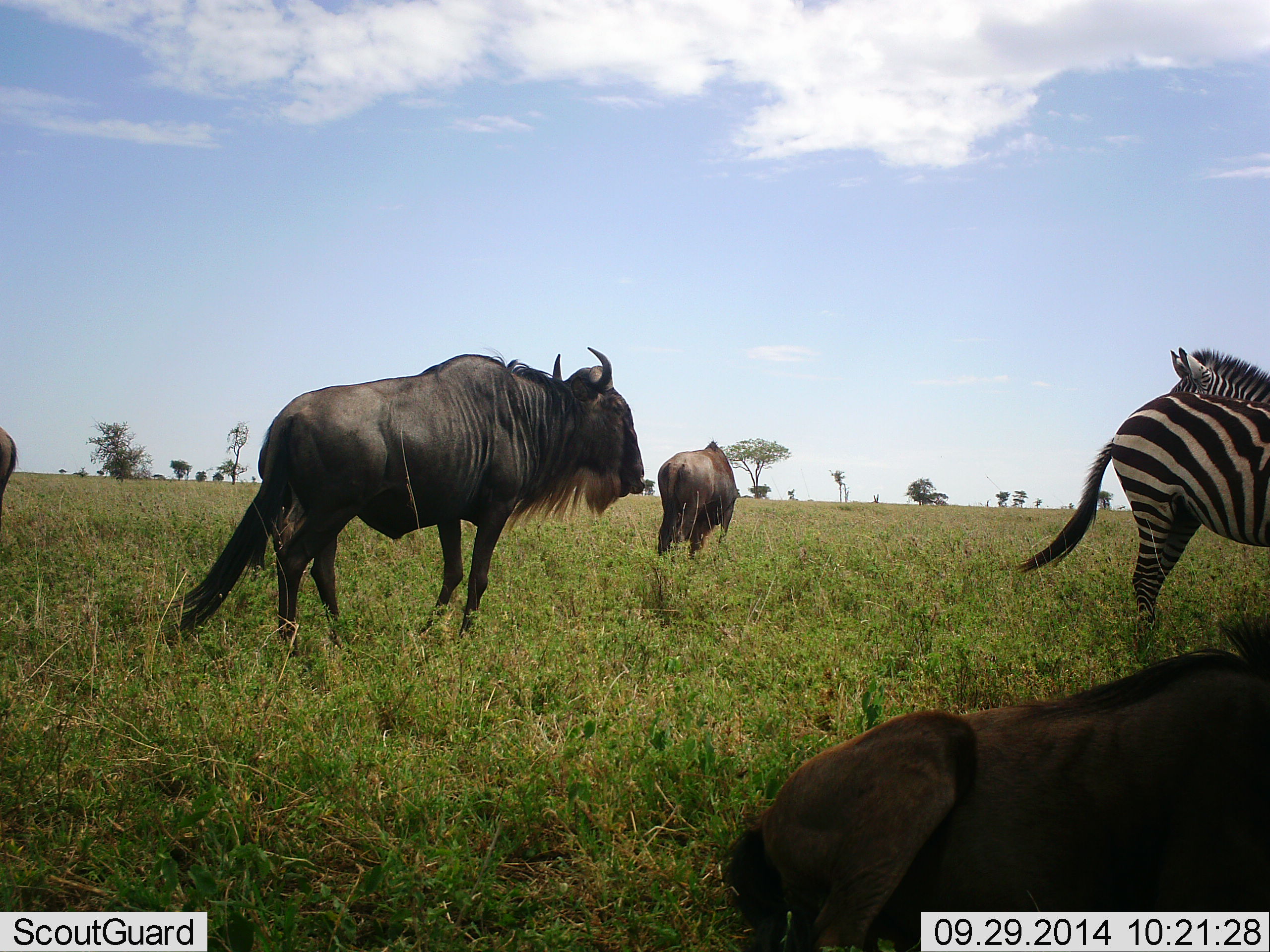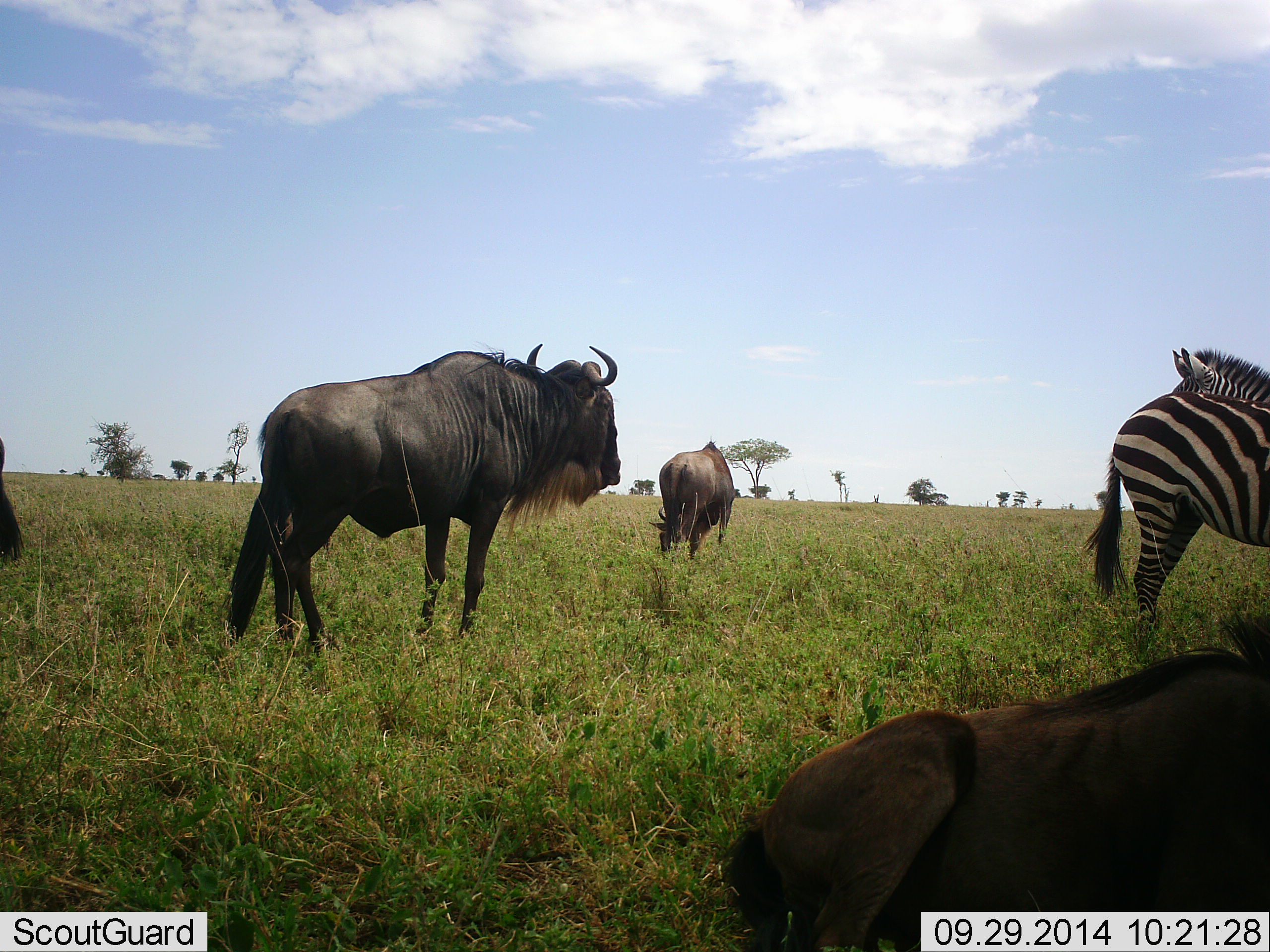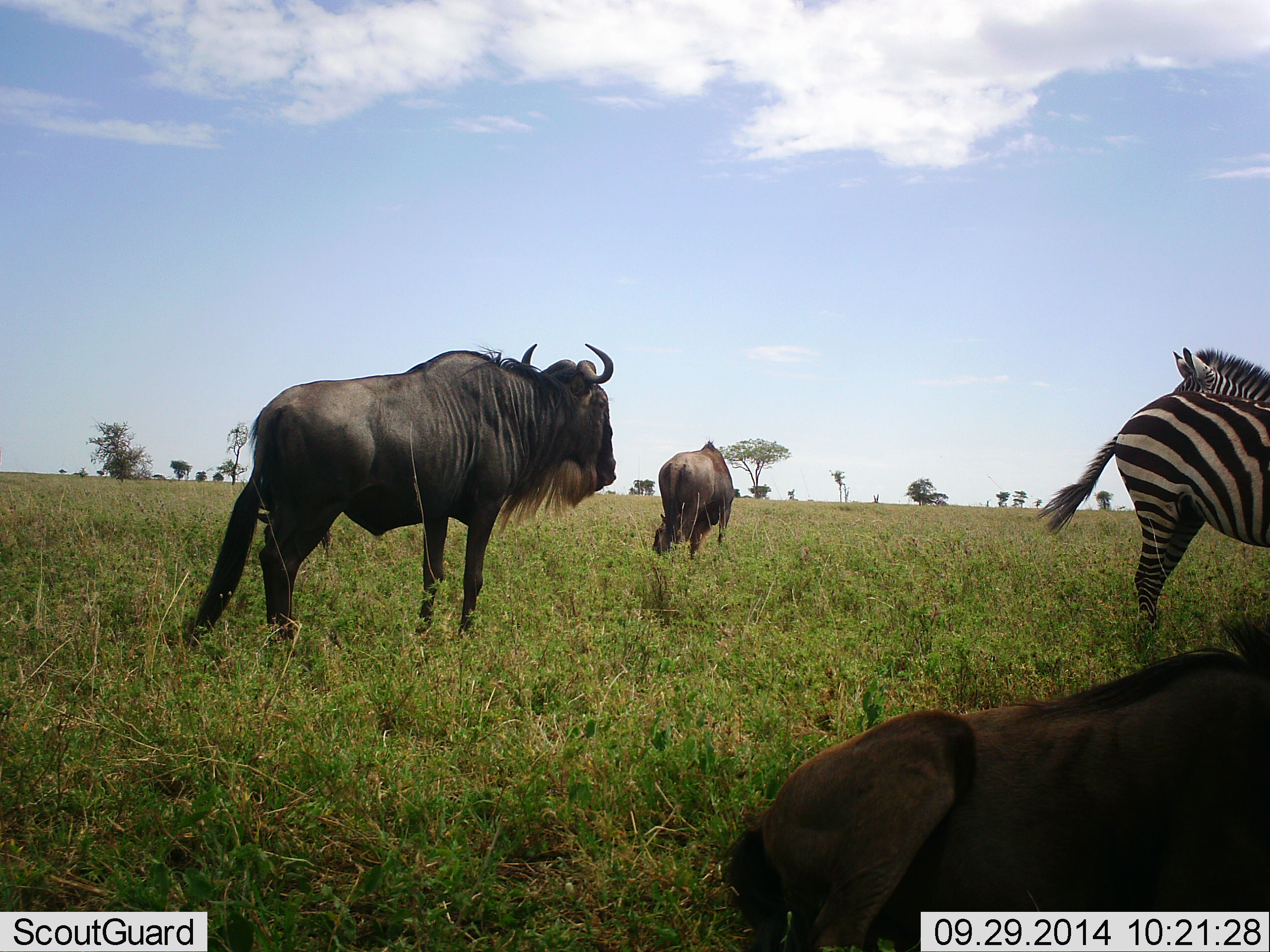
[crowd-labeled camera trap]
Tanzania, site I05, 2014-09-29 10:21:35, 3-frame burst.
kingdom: Animalia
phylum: Chordata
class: Mammalia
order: Artiodactyla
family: Bovidae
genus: Connochaetes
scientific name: Connochaetes taurinus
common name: blue wildebeest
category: wildebeest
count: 4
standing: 64%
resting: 73%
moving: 45%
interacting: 0%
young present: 0%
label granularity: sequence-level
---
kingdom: Animalia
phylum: Chordata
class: Mammalia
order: Perissodactyla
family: Equidae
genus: Equus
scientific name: Equus quagga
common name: plains zebra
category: zebra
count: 2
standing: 100%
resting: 0%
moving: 0%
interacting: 0%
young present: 0%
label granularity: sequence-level